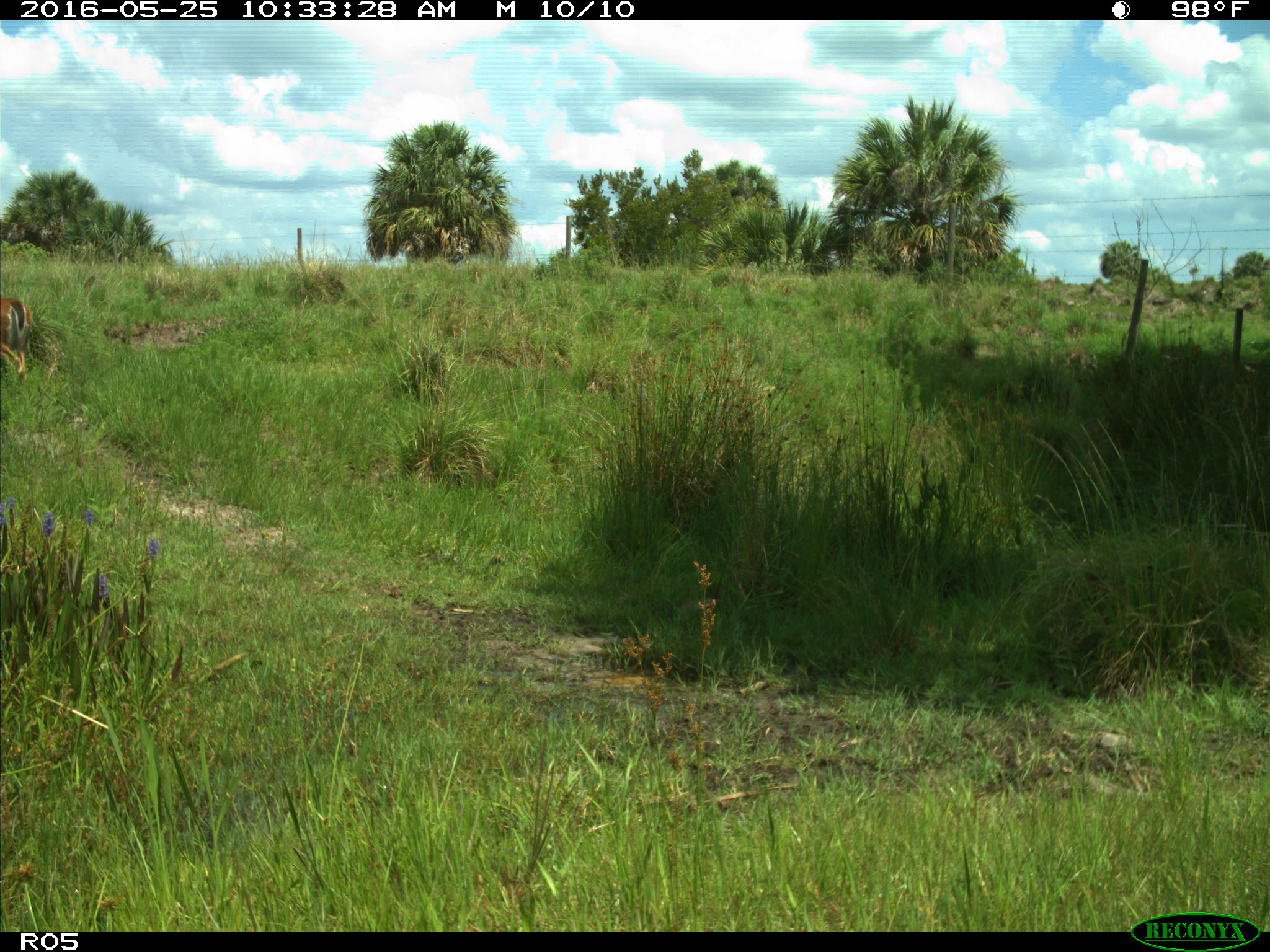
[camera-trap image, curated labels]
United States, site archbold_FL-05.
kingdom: Animalia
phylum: Chordata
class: Mammalia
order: Artiodactyla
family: Cervidae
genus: Odocoileus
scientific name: Odocoileus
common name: deer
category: unidentified deer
Unidentified deer (deer) (Odocoileus).